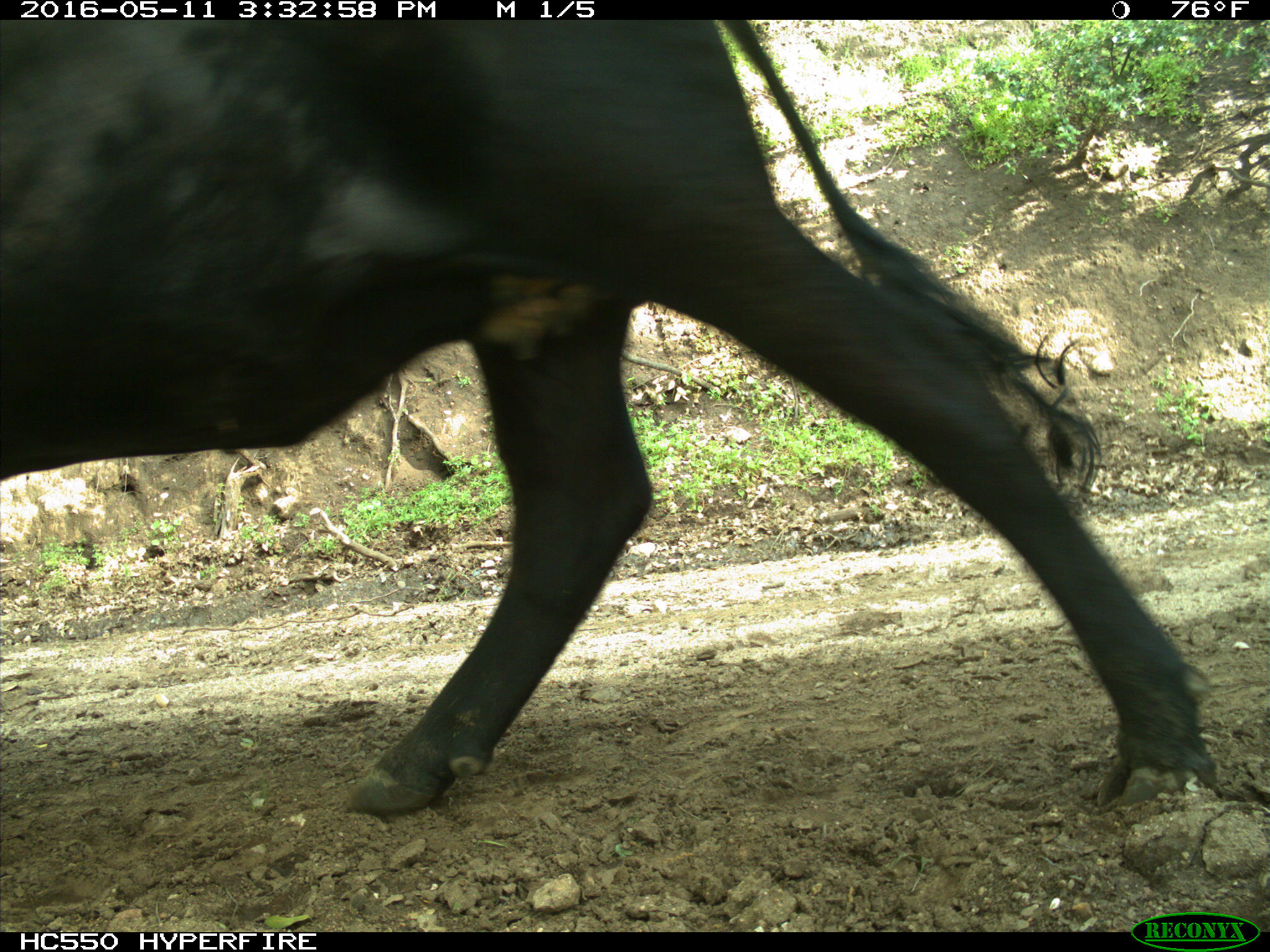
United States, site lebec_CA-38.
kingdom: Animalia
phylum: Chordata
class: Mammalia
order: Artiodactyla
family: Bovidae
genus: Bos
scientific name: Bos taurus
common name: domestic cow